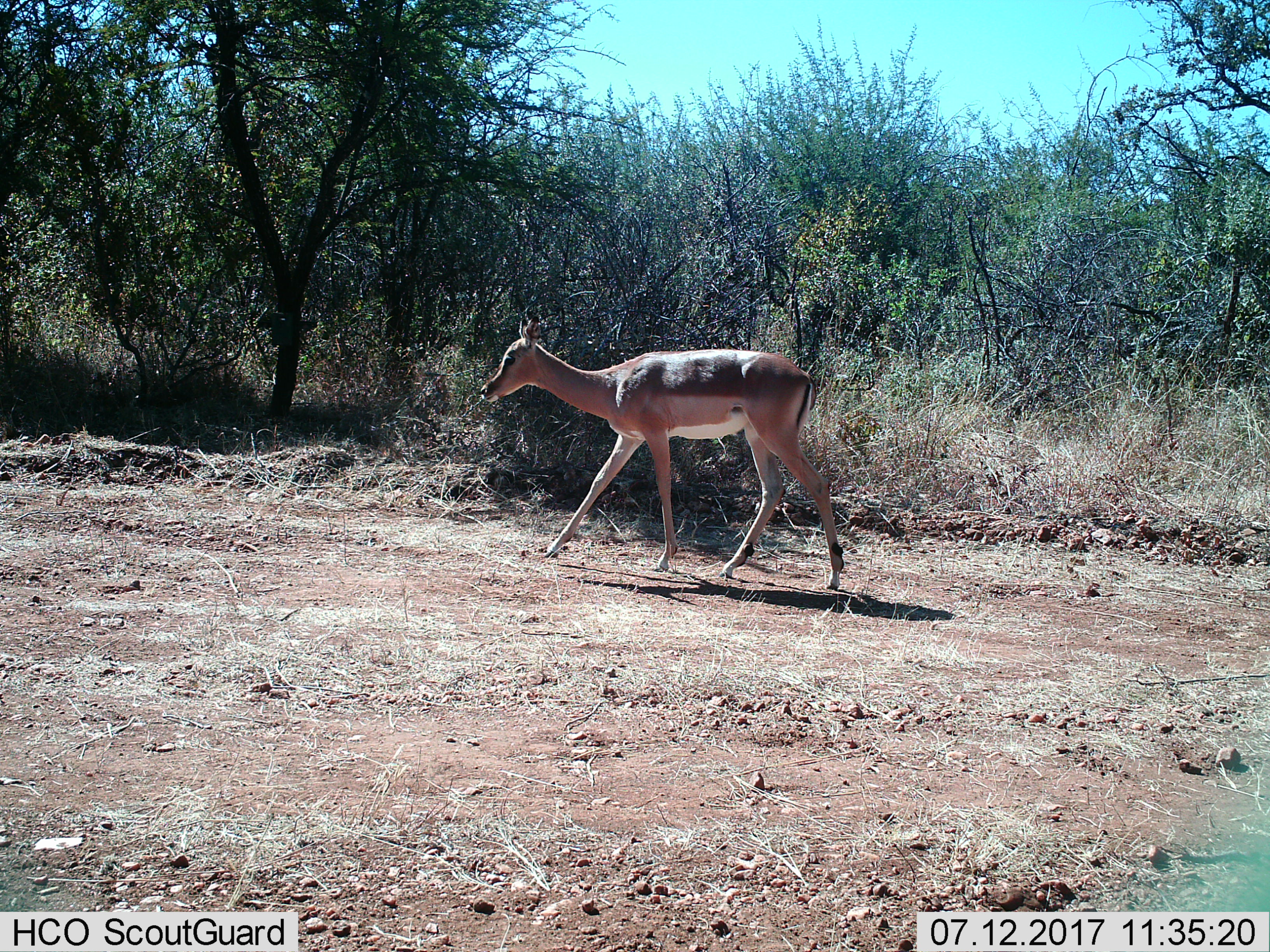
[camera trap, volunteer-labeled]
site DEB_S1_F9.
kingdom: Animalia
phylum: Chordata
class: Mammalia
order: Artiodactyla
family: Bovidae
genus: Aepyceros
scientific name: Aepyceros melampus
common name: impala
Impala (Aepyceros melampus), count 1. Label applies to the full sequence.